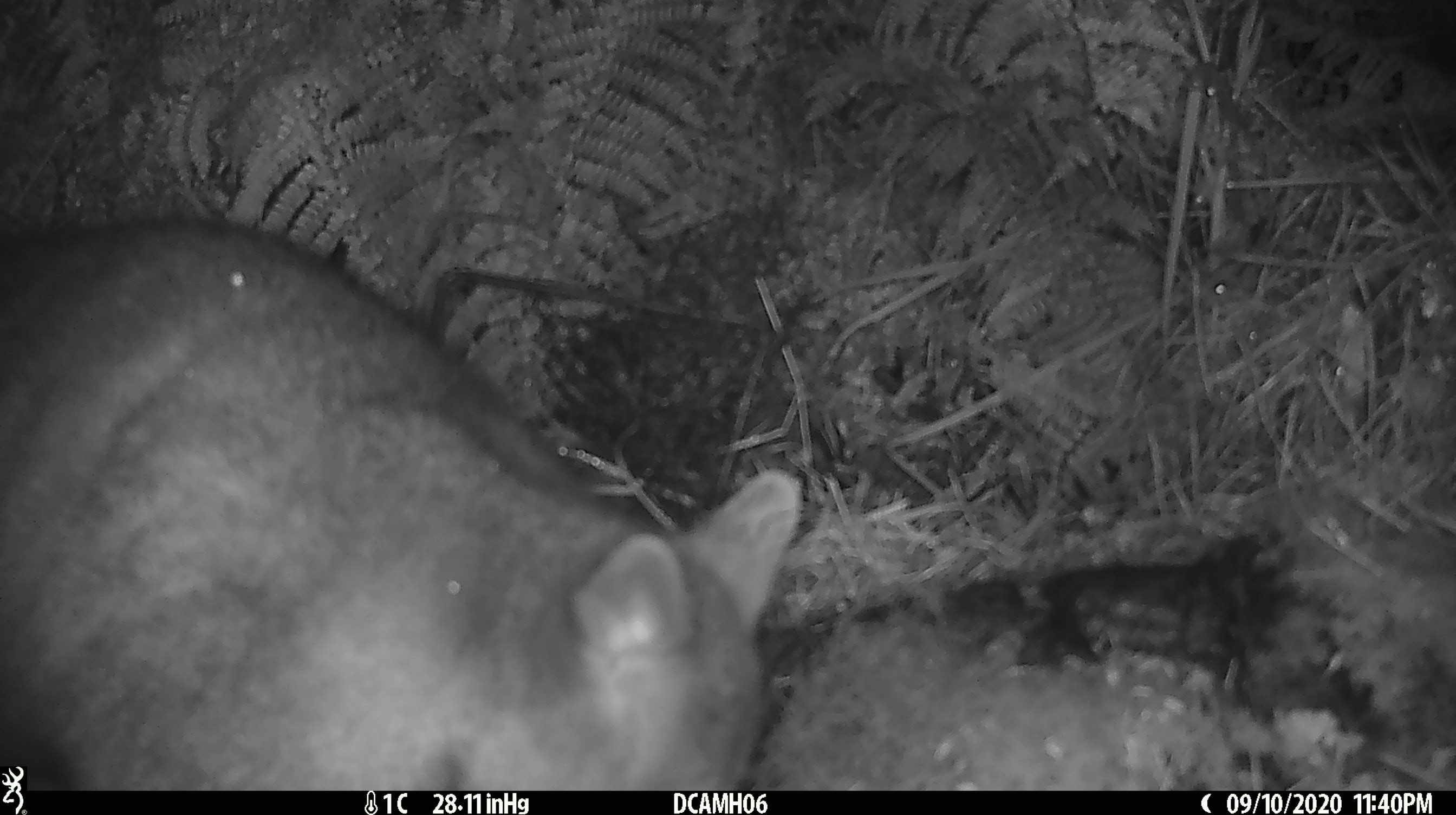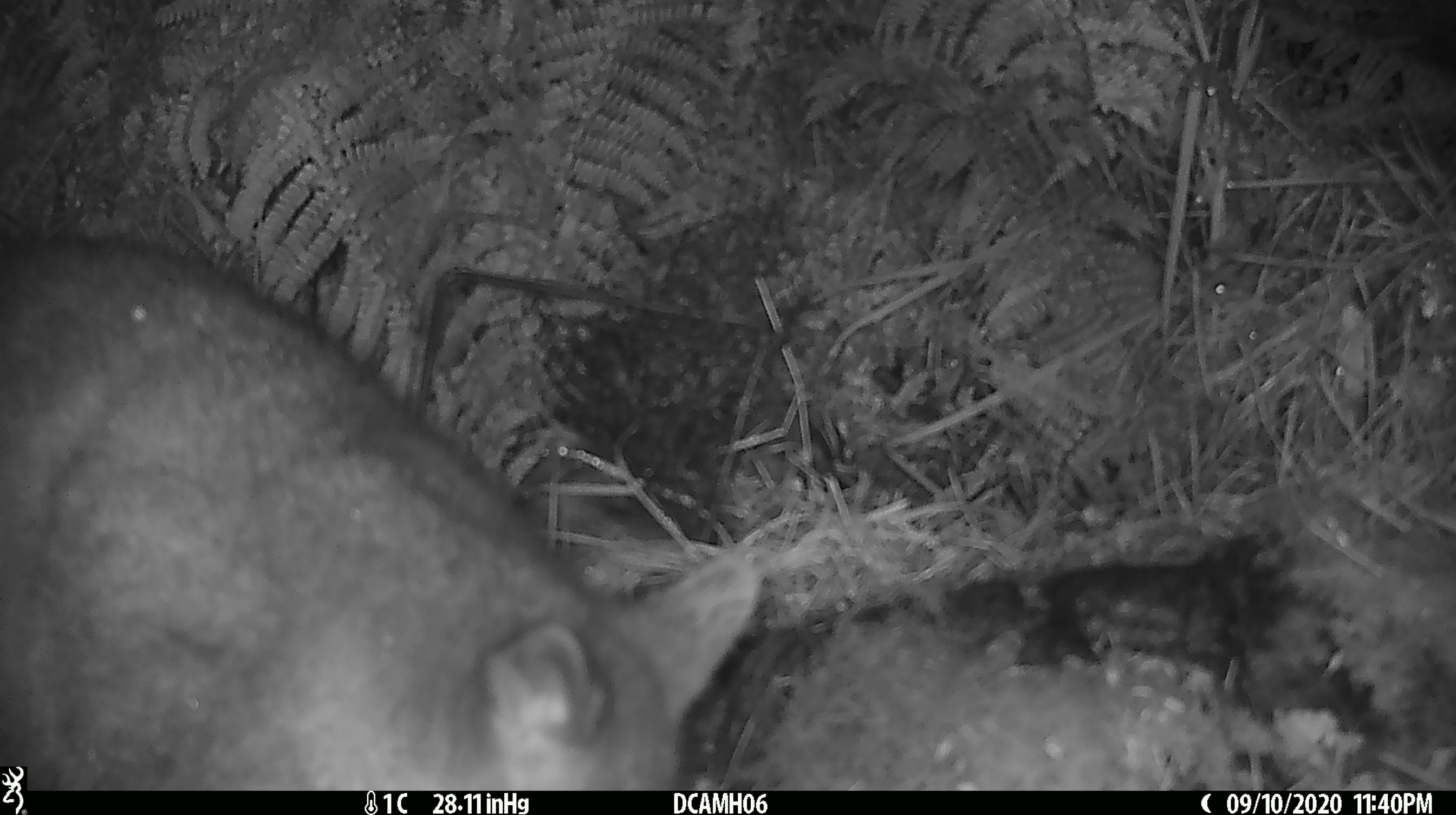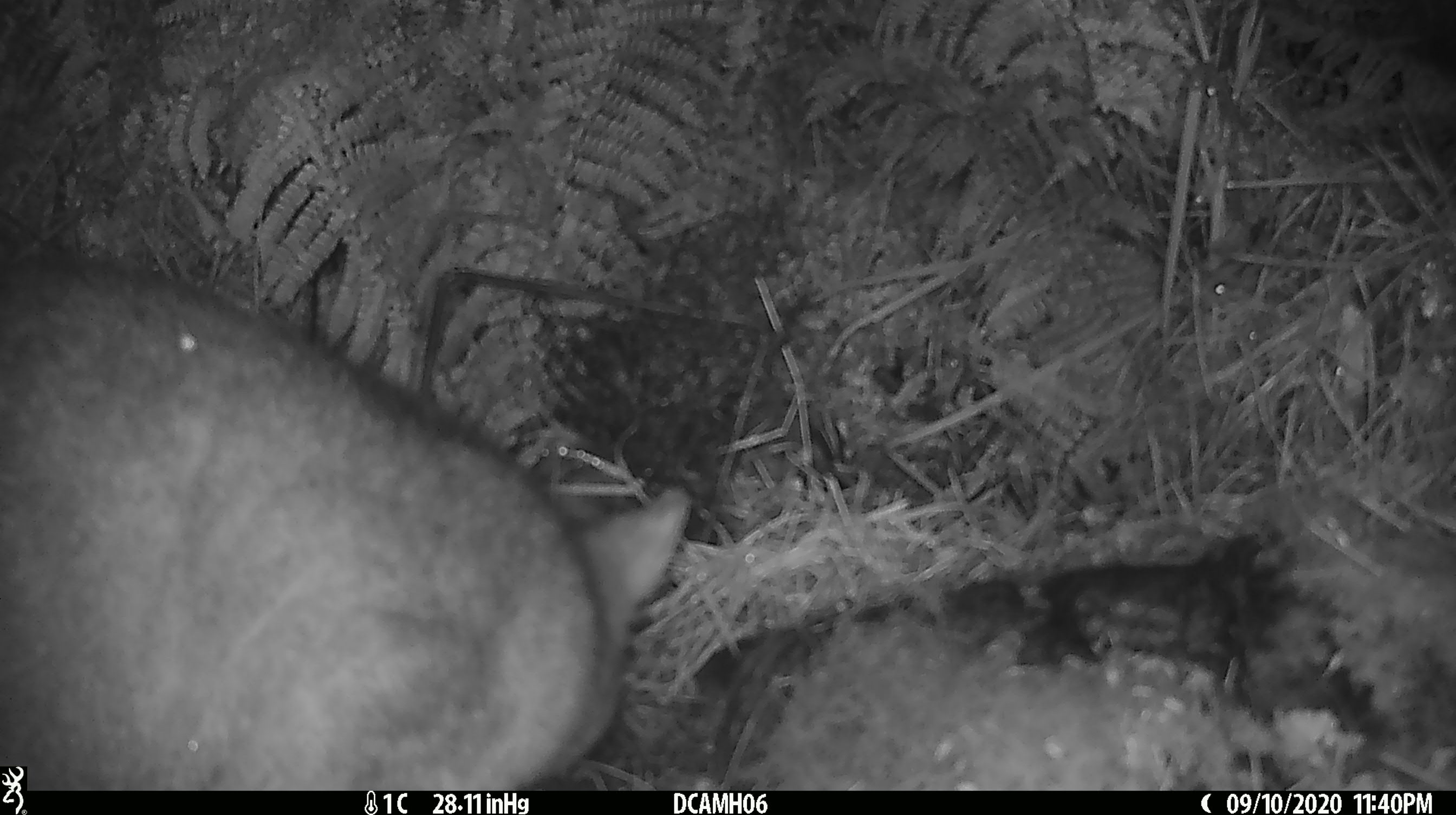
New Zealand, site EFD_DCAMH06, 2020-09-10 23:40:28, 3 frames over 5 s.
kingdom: Animalia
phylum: Chordata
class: Mammalia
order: Diprotodontia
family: Phalangeridae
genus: Trichosurus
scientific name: Trichosurus vulpecula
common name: common brushtail possum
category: possum